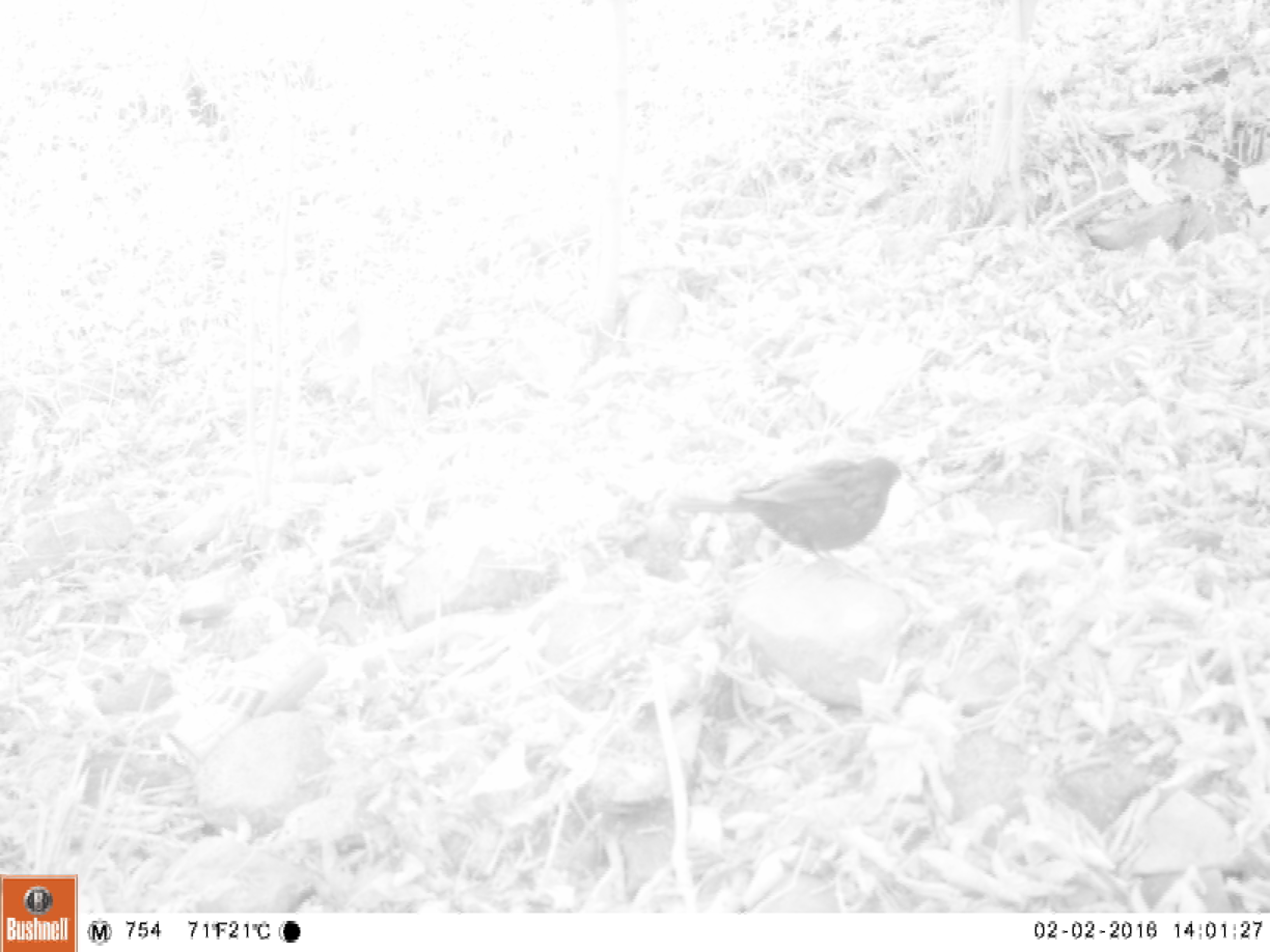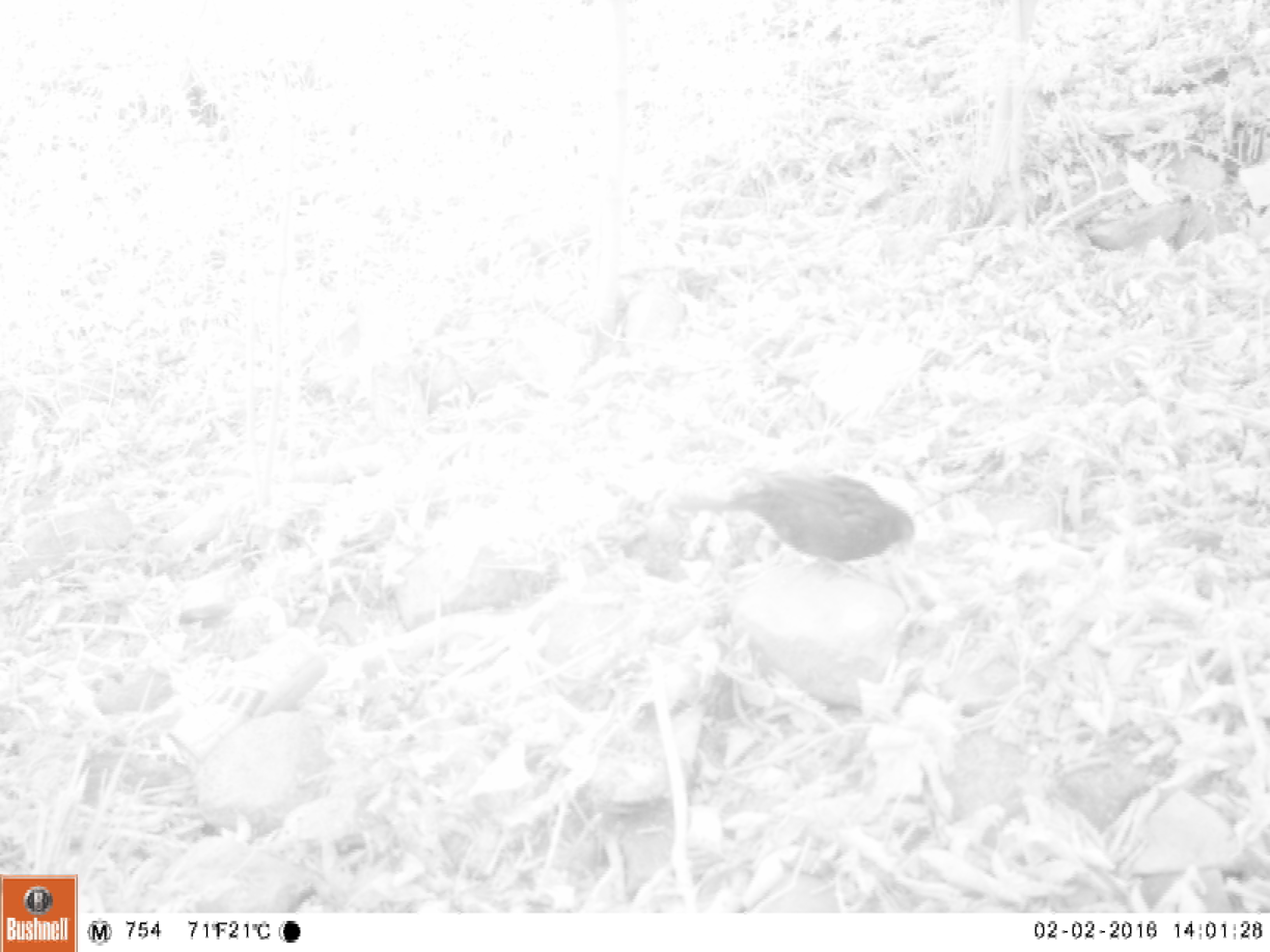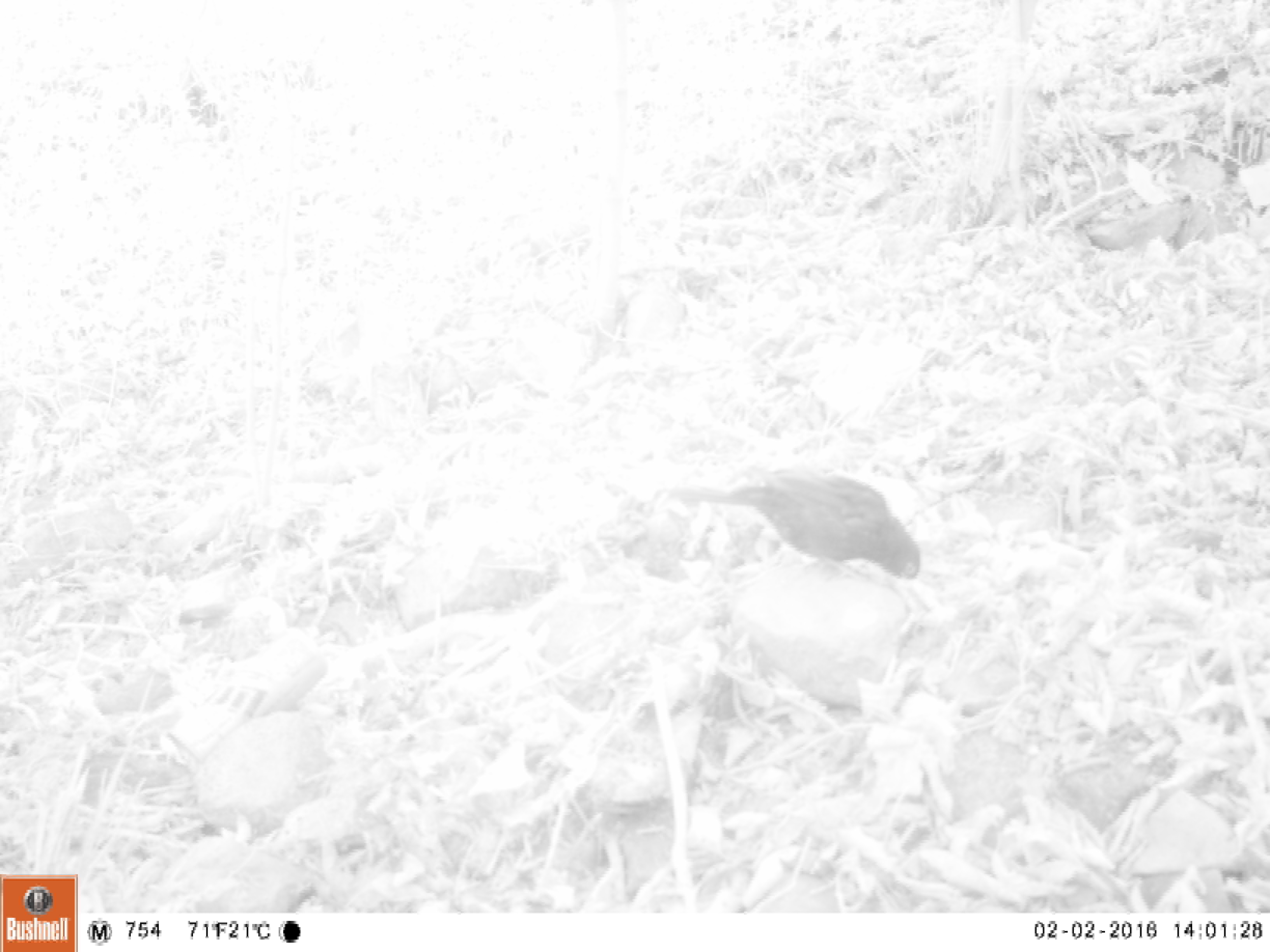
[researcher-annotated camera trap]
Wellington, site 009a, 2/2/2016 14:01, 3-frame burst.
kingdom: Animalia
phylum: Chordata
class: Aves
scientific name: Aves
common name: bird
Bird (Aves).